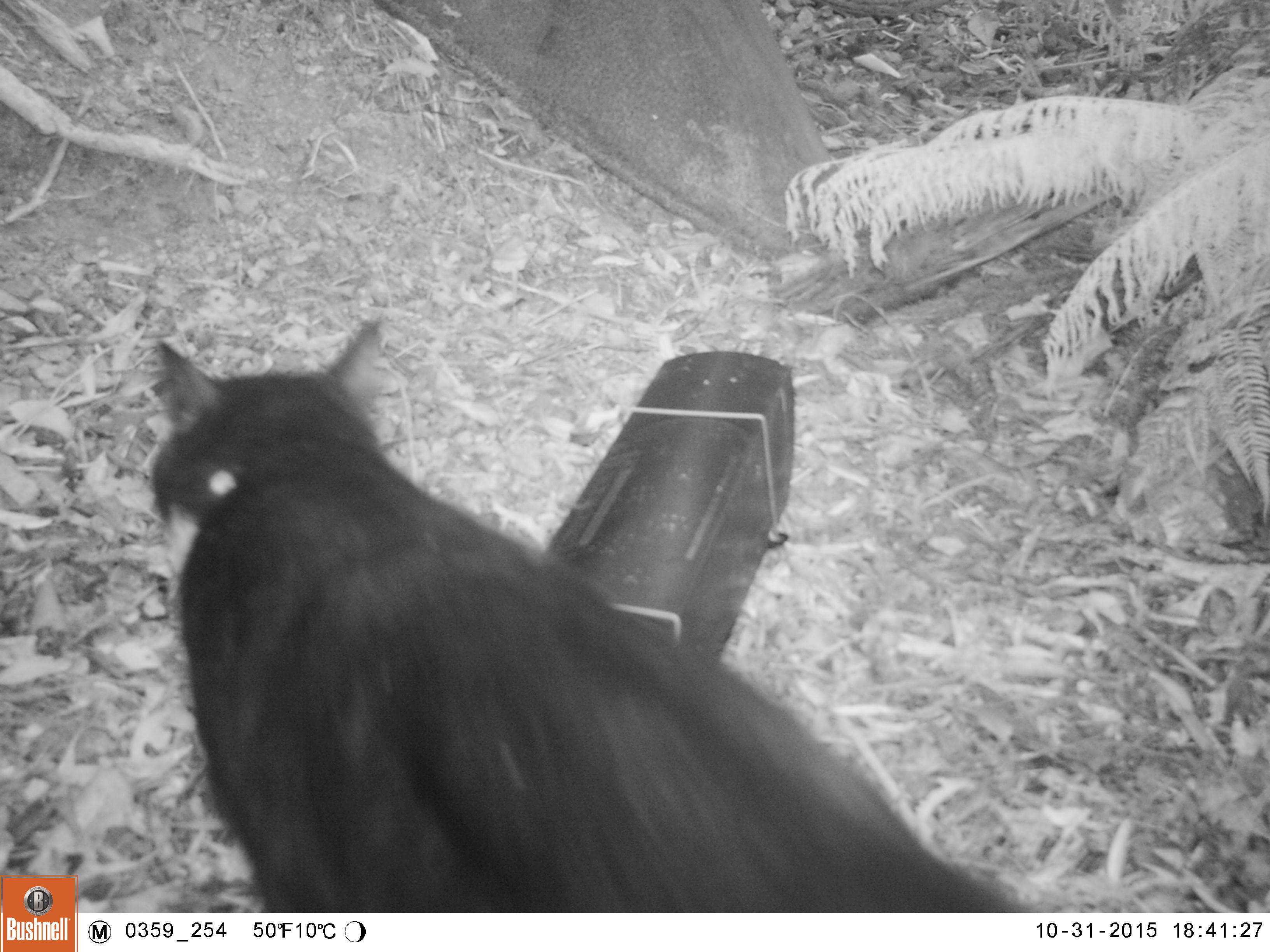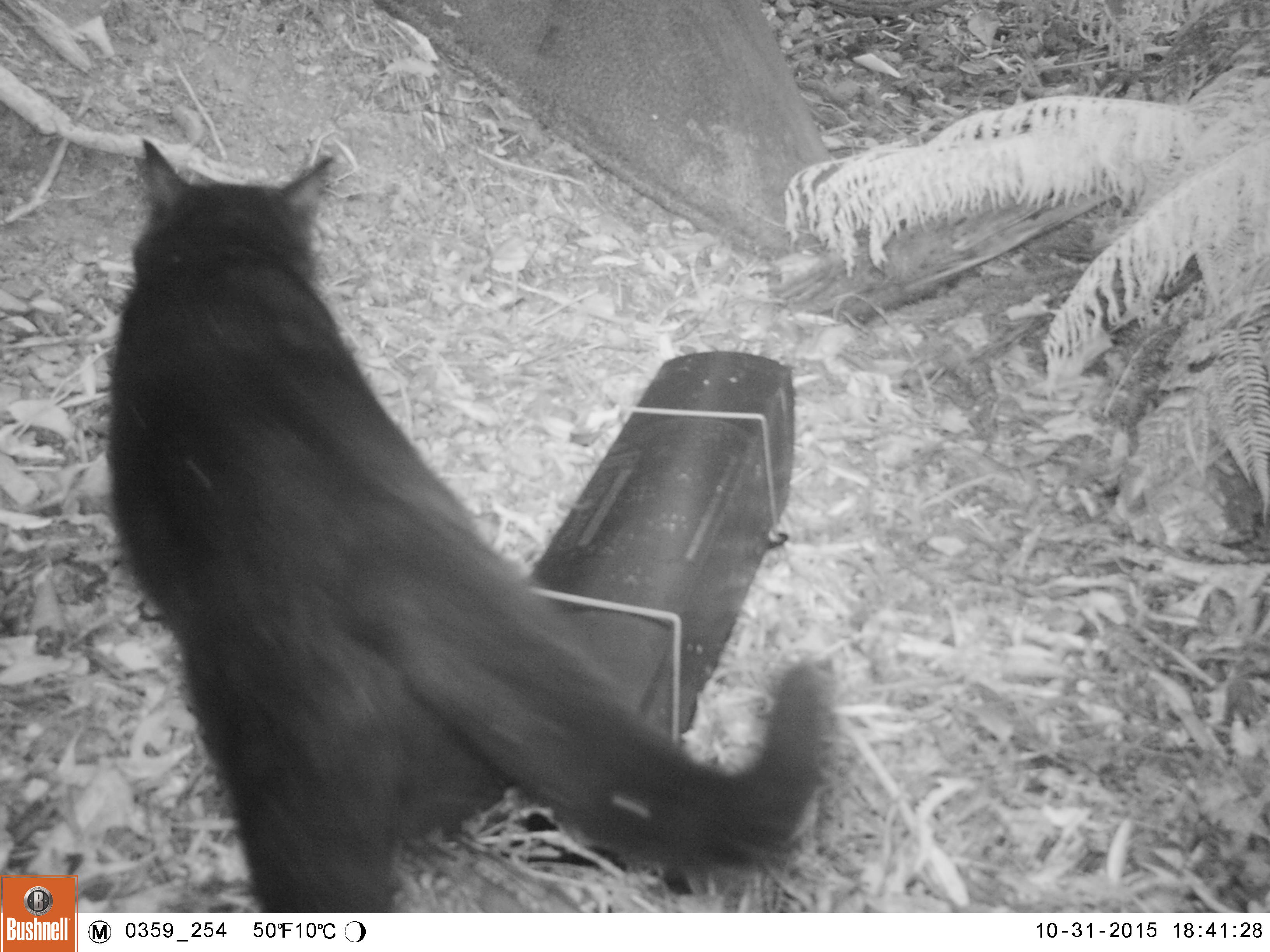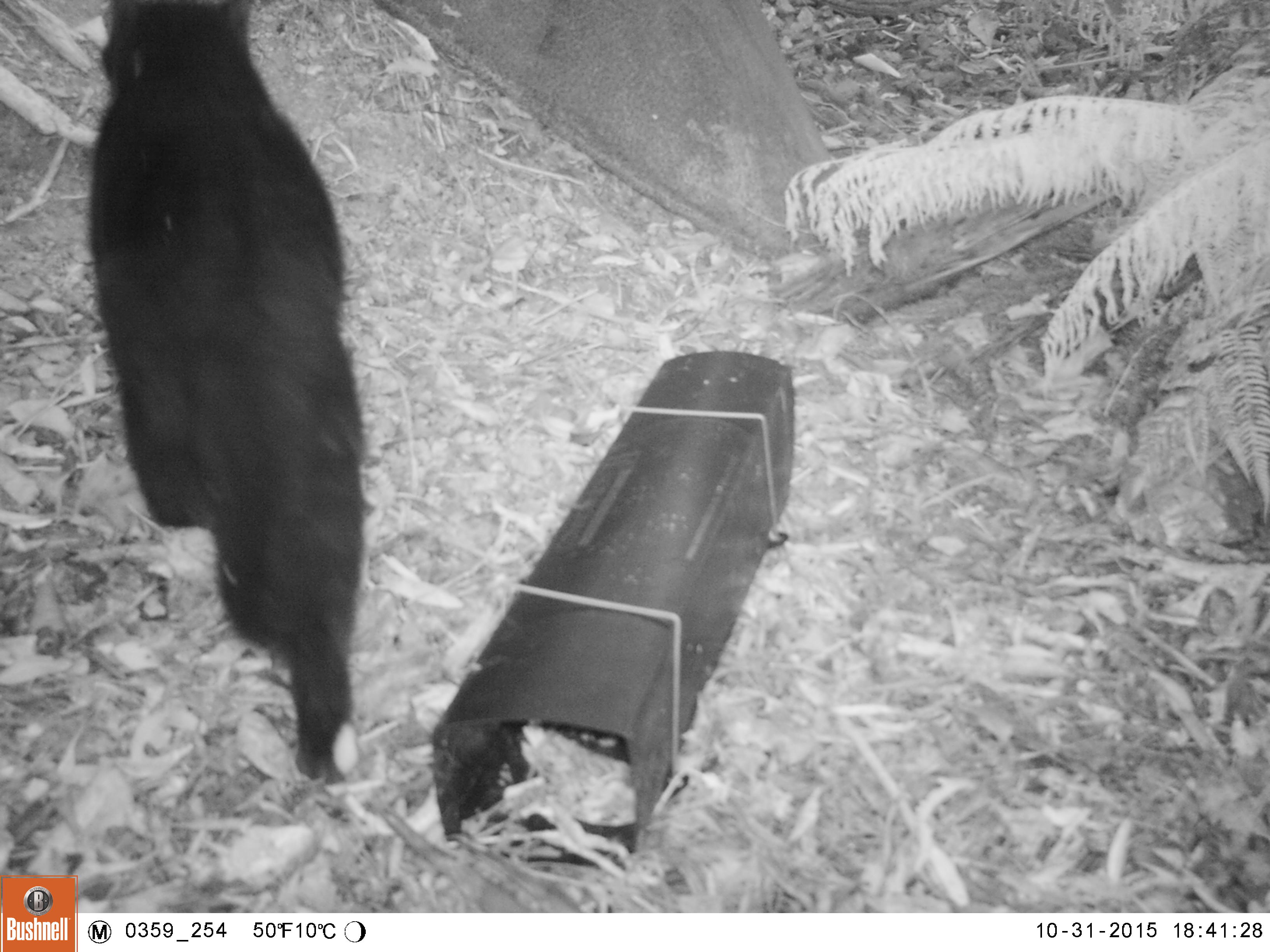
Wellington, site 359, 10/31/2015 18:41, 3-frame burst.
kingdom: Animalia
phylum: Chordata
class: Mammalia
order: Carnivora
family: Felidae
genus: Felis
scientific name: Felis catus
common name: cat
Cat (Felis catus).